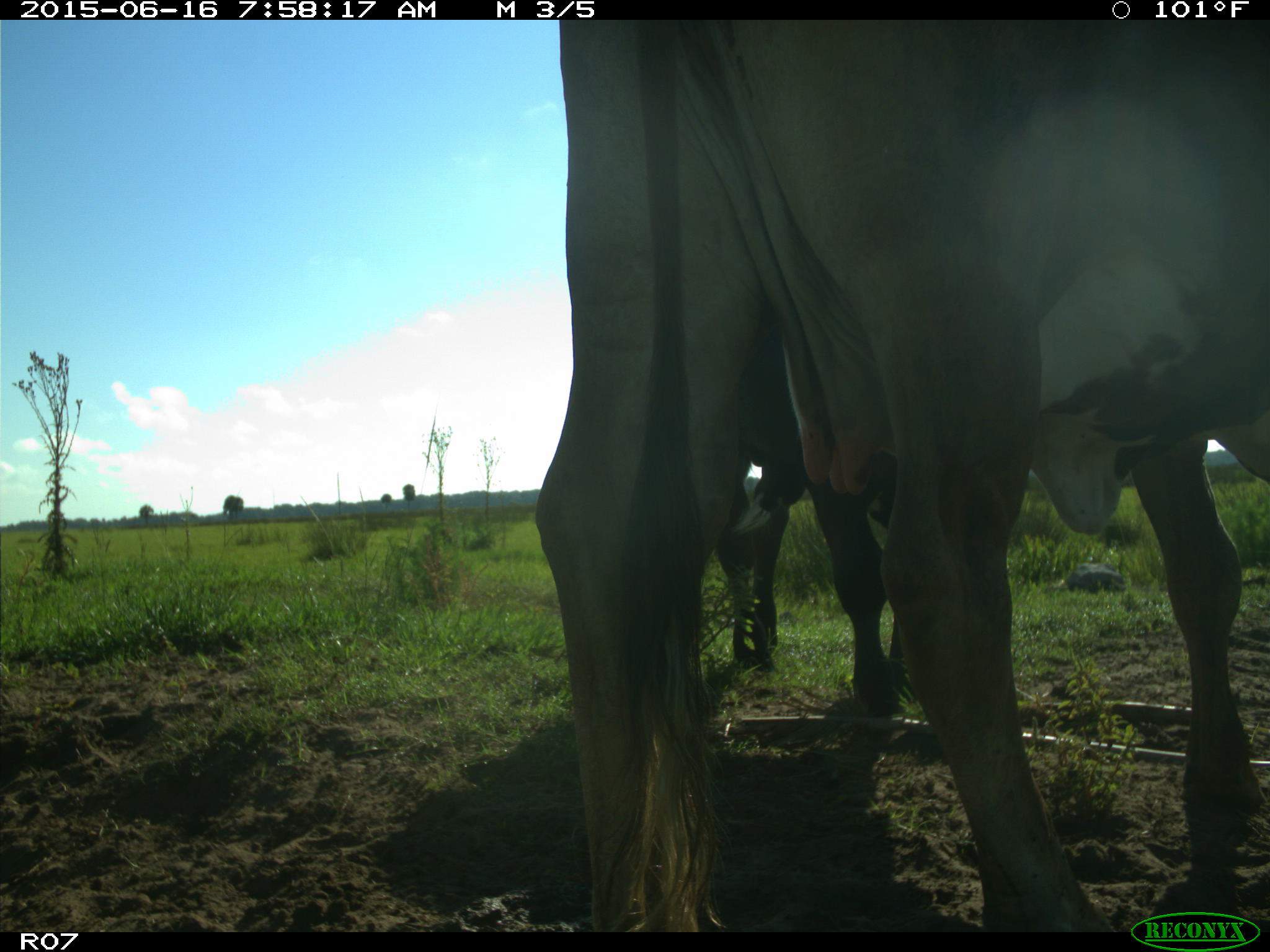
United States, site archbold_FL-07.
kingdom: Animalia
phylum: Chordata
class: Mammalia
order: Artiodactyla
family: Bovidae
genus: Bos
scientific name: Bos taurus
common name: domestic cow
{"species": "Bos taurus (domestic cow)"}